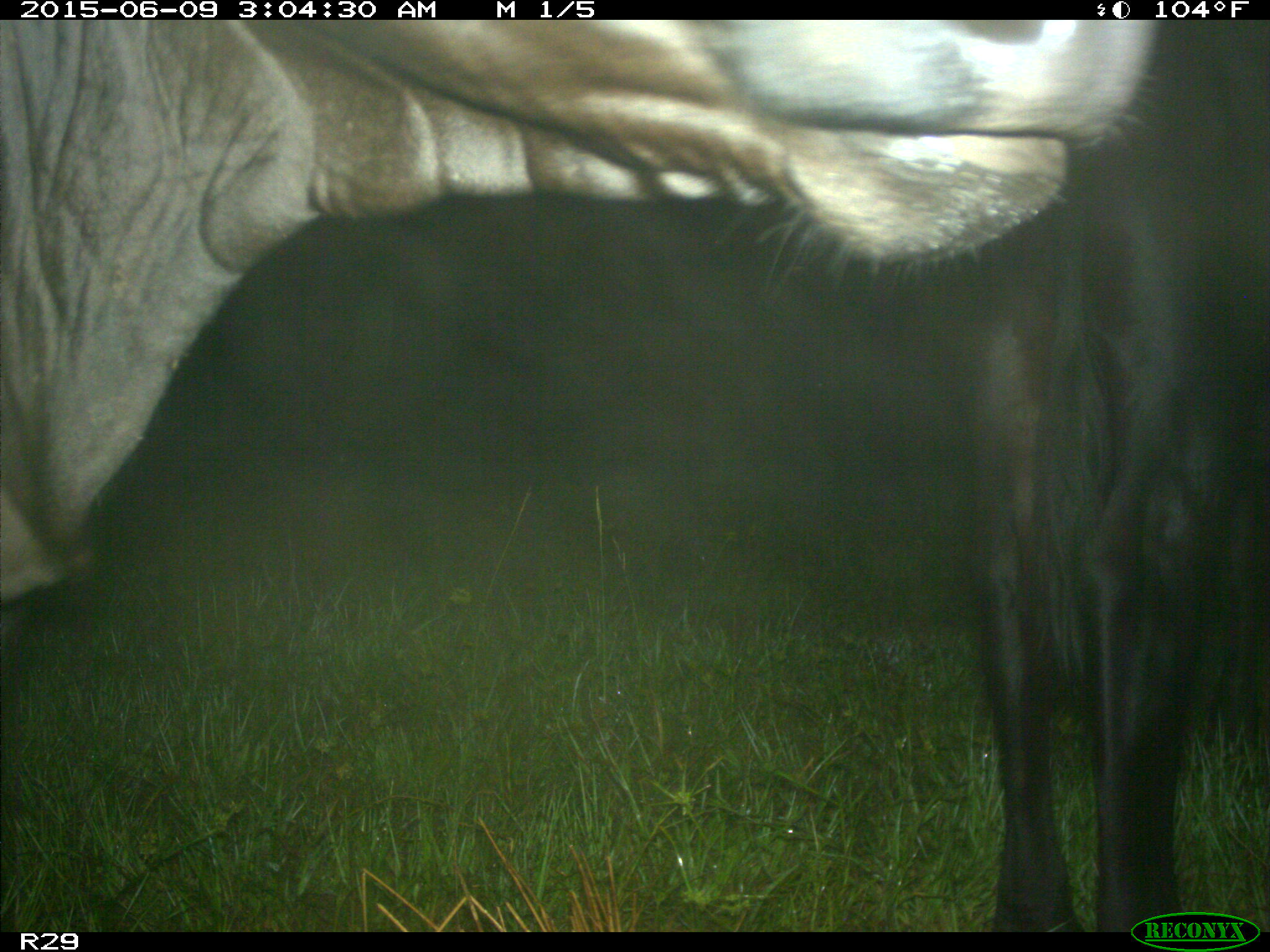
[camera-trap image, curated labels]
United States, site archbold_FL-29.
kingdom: Animalia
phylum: Chordata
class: Mammalia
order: Artiodactyla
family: Bovidae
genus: Bos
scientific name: Bos taurus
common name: domestic cow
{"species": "Bos taurus (domestic cow)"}